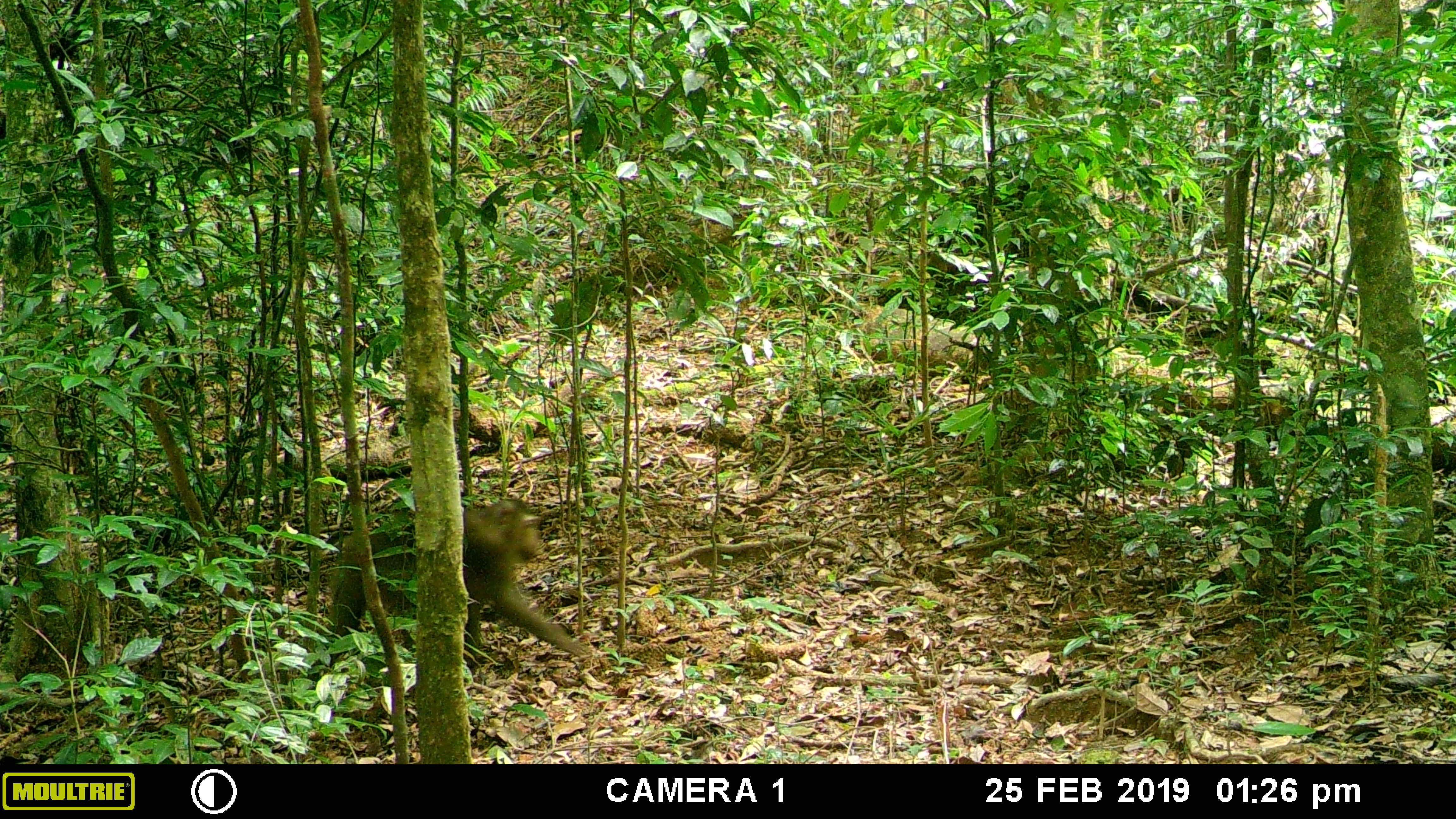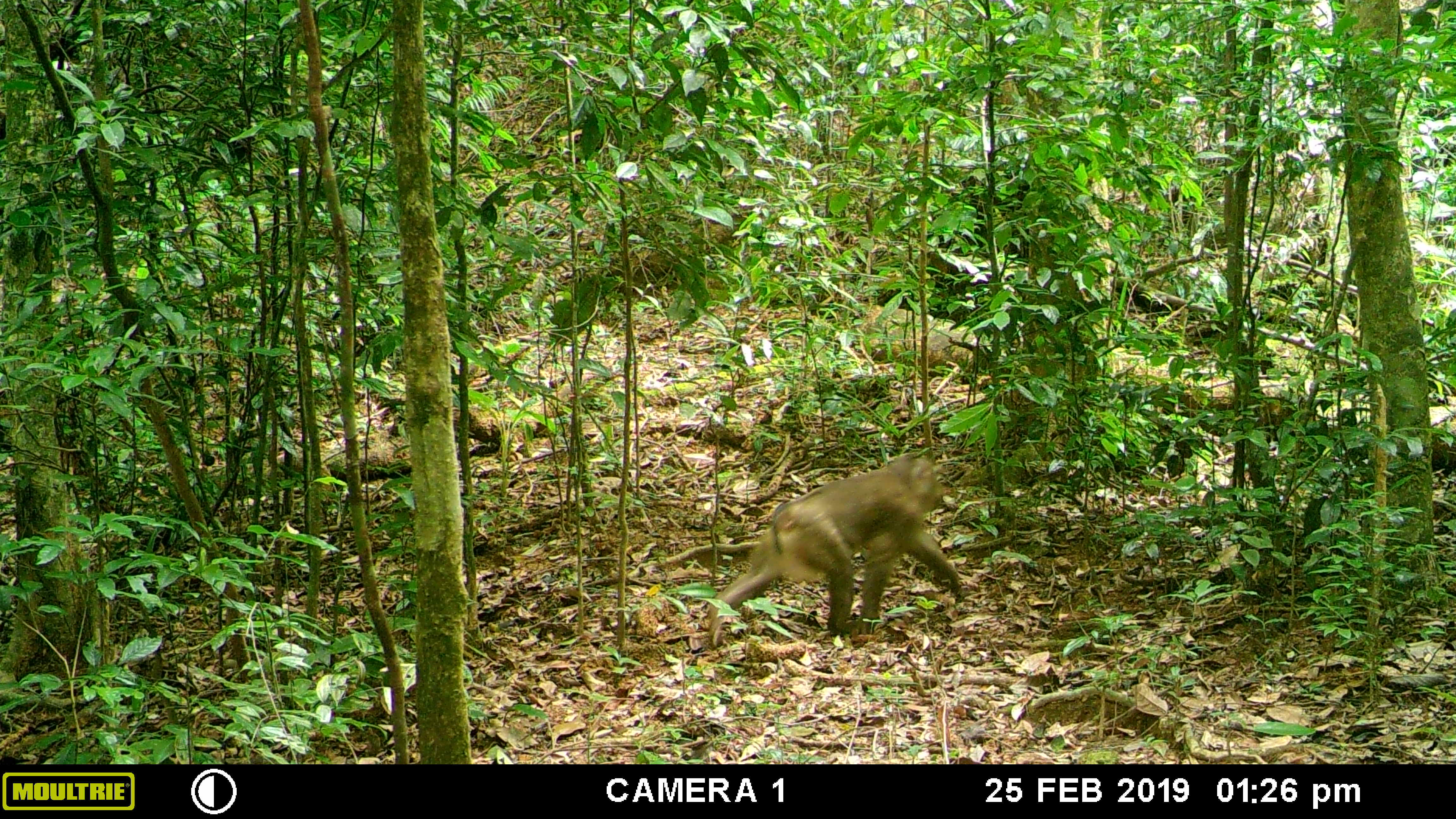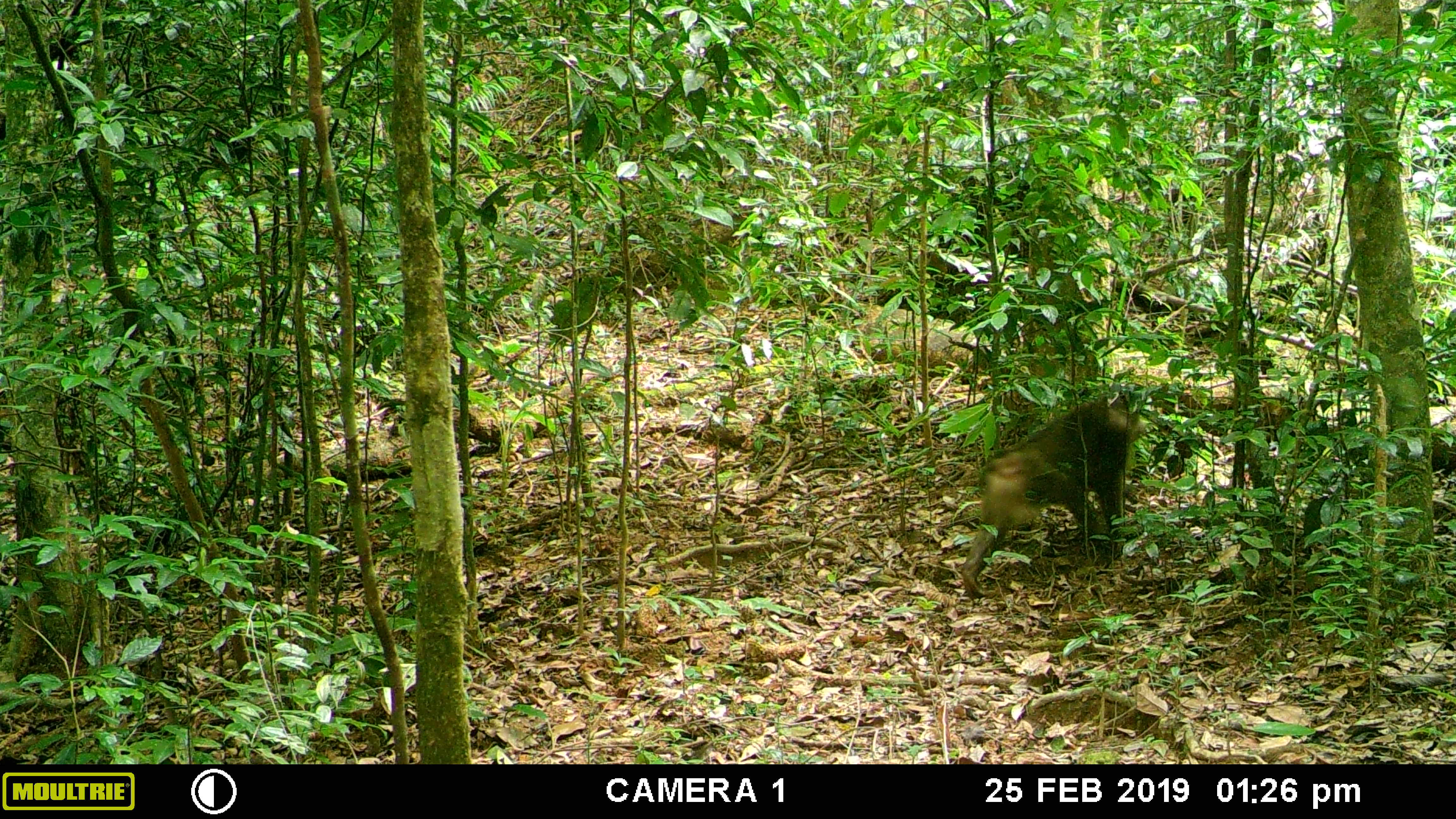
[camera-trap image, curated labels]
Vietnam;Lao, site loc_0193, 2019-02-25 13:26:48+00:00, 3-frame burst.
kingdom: Animalia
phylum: Chordata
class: Mammalia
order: Primates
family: Cercopithecidae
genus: Macaca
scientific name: Macaca nemestrina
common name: pig-tailed macaque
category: pig tailed macaque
Pig tailed macaque (pig-tailed macaque) (Macaca nemestrina). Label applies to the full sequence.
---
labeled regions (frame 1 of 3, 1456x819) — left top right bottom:
pig tailed macaque: 307 496 590 688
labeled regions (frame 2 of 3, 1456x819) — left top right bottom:
pig tailed macaque: 704 451 967 644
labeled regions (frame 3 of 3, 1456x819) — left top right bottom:
pig tailed macaque: 958 388 1146 597